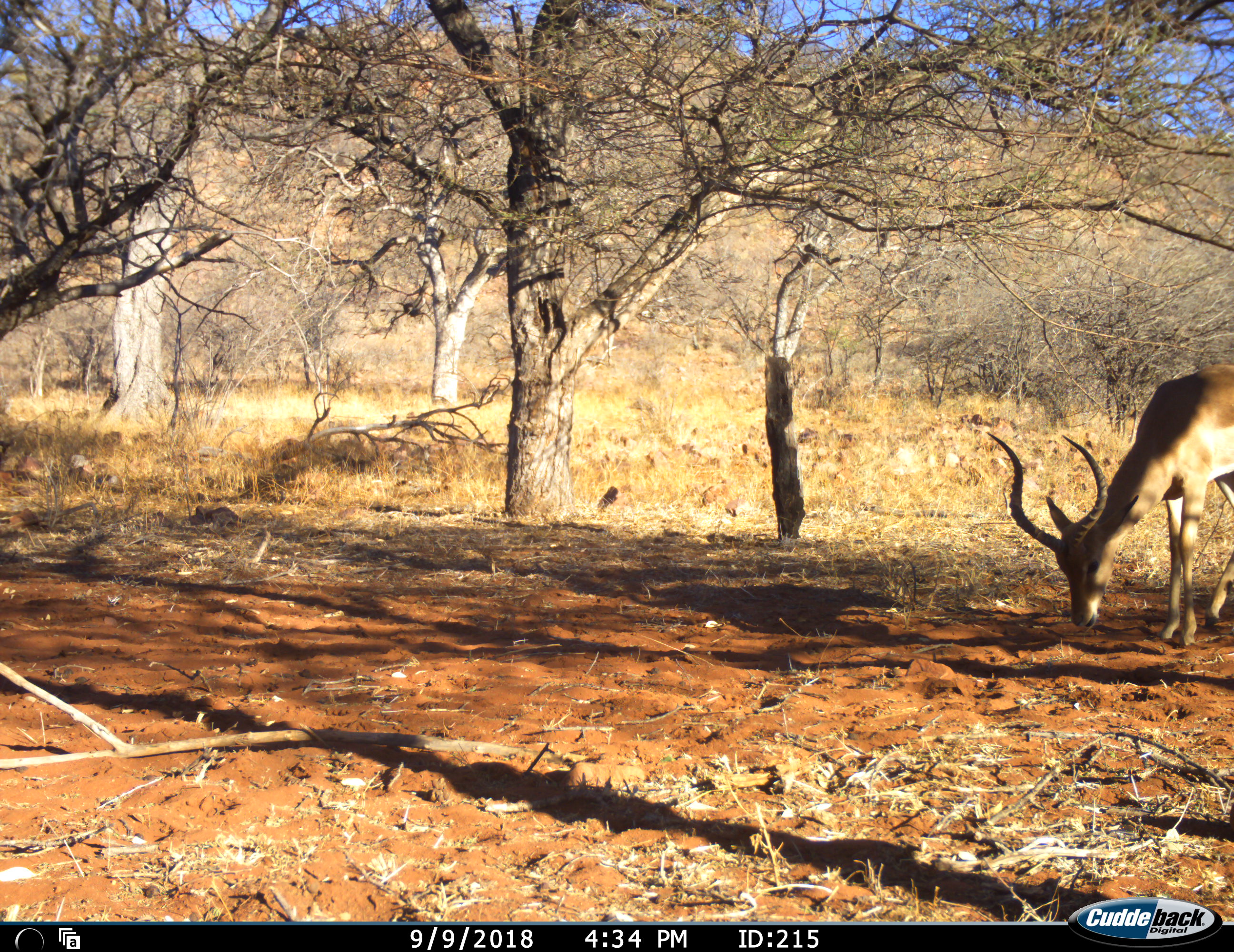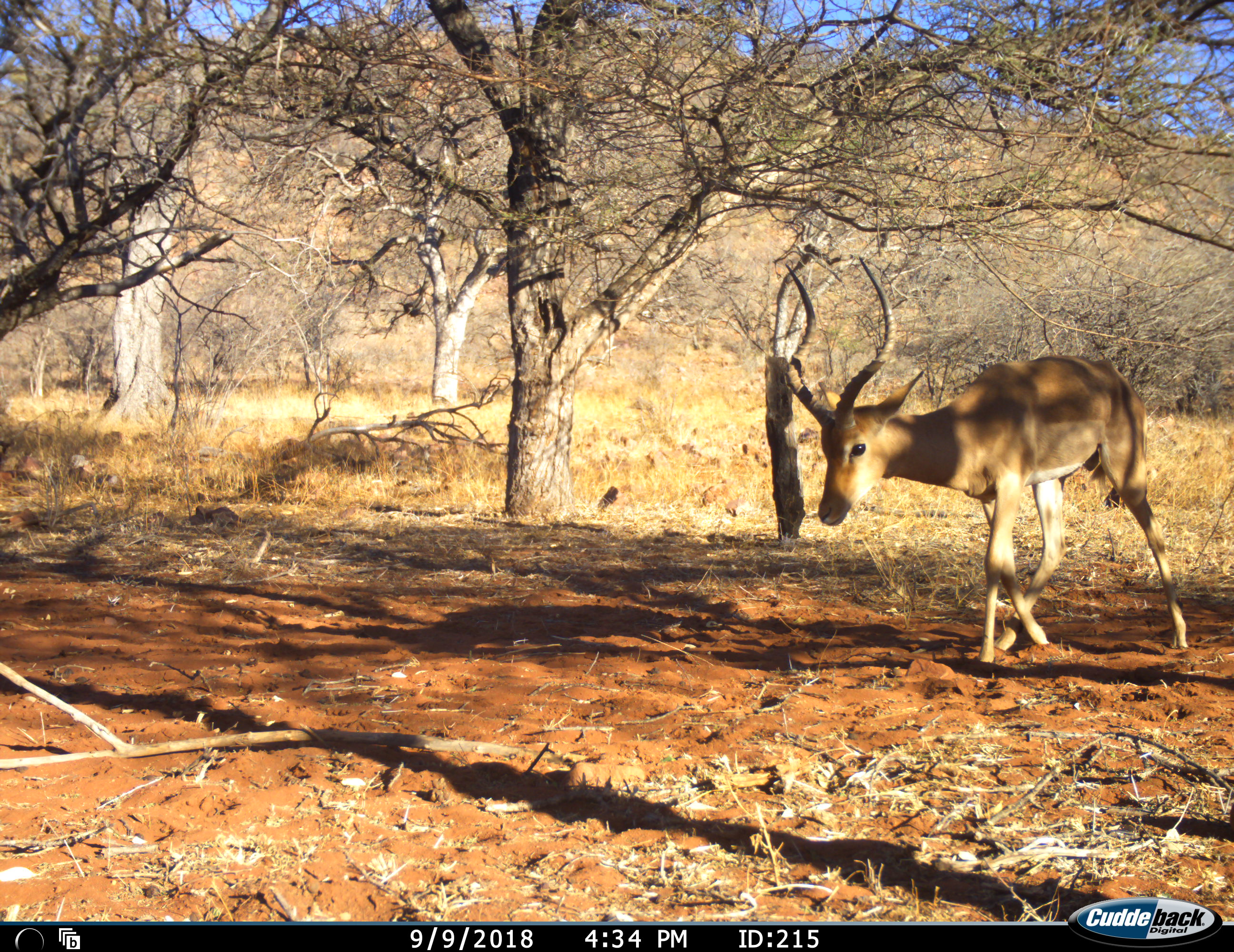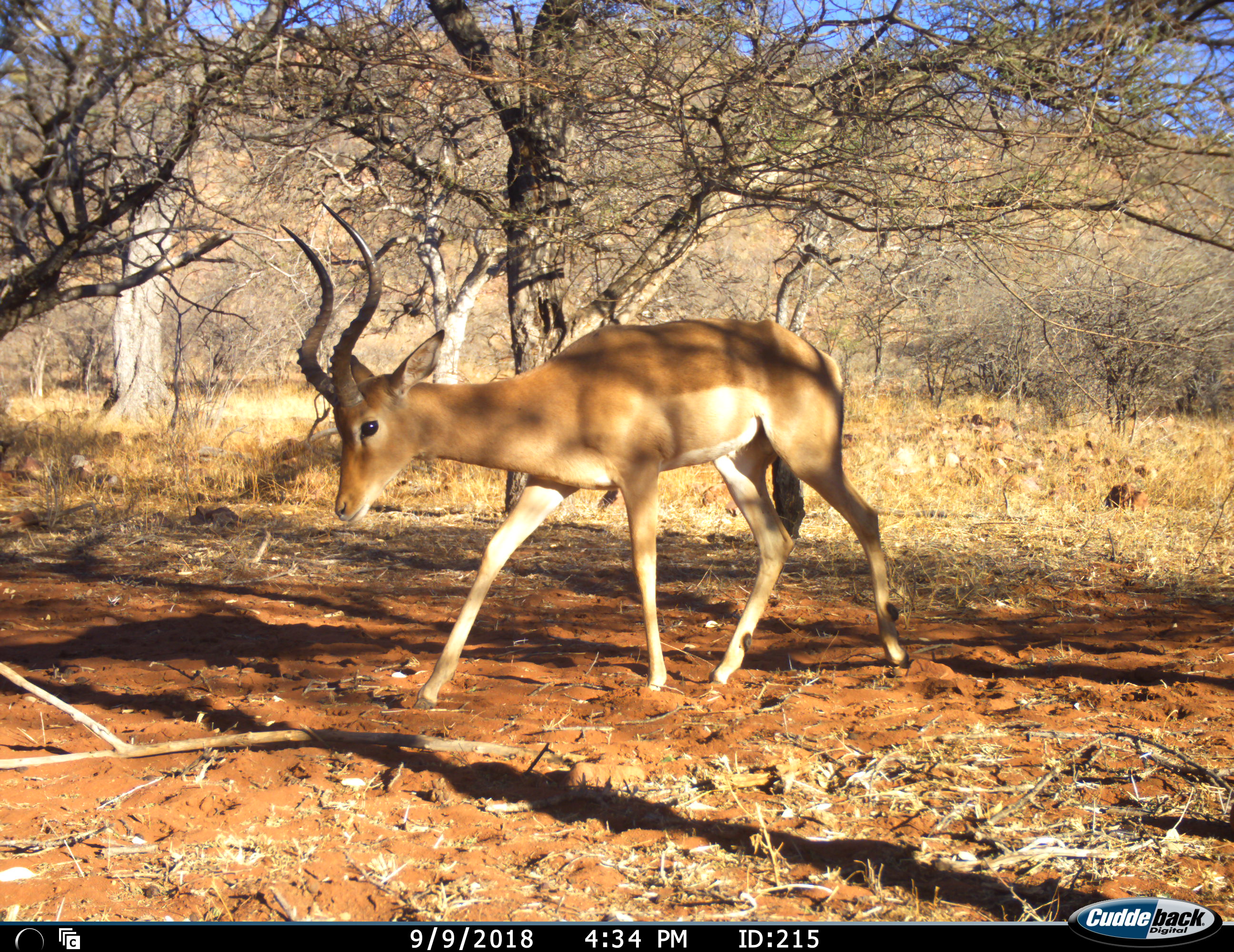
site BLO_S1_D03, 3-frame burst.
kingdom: Animalia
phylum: Chordata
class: Mammalia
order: Artiodactyla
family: Bovidae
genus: Aepyceros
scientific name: Aepyceros melampus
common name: impala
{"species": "impala (Aepyceros melampus)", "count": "1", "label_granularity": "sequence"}